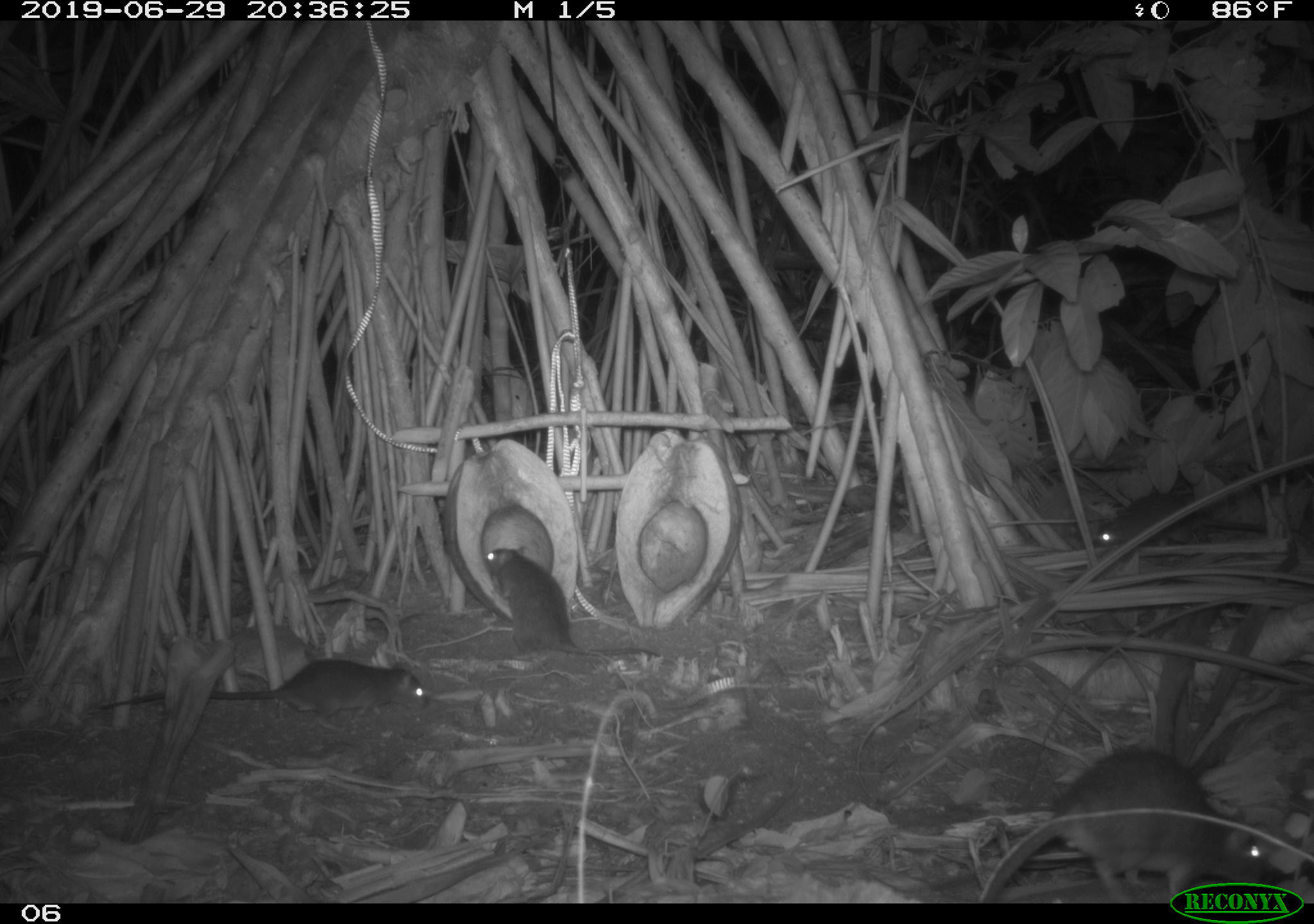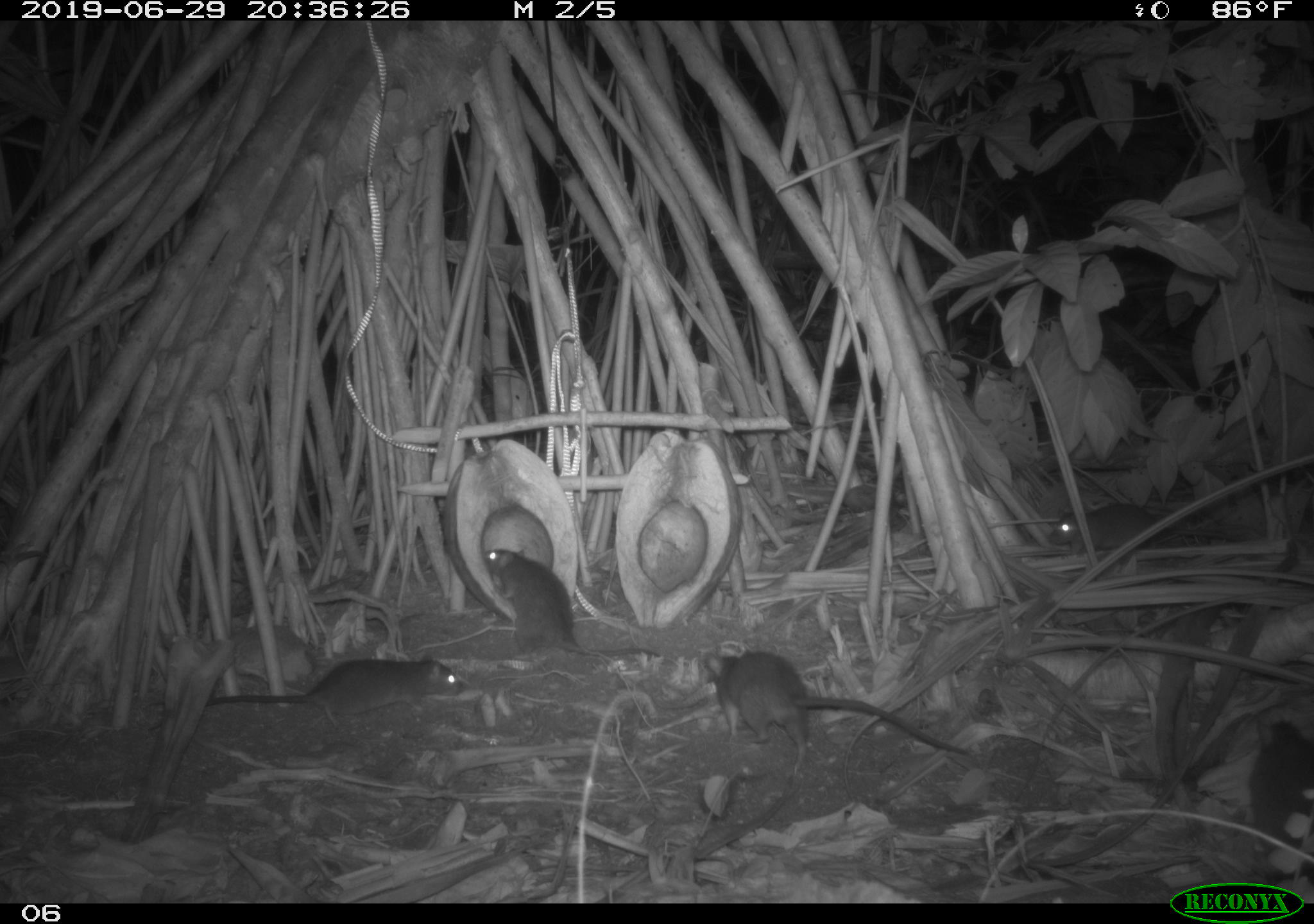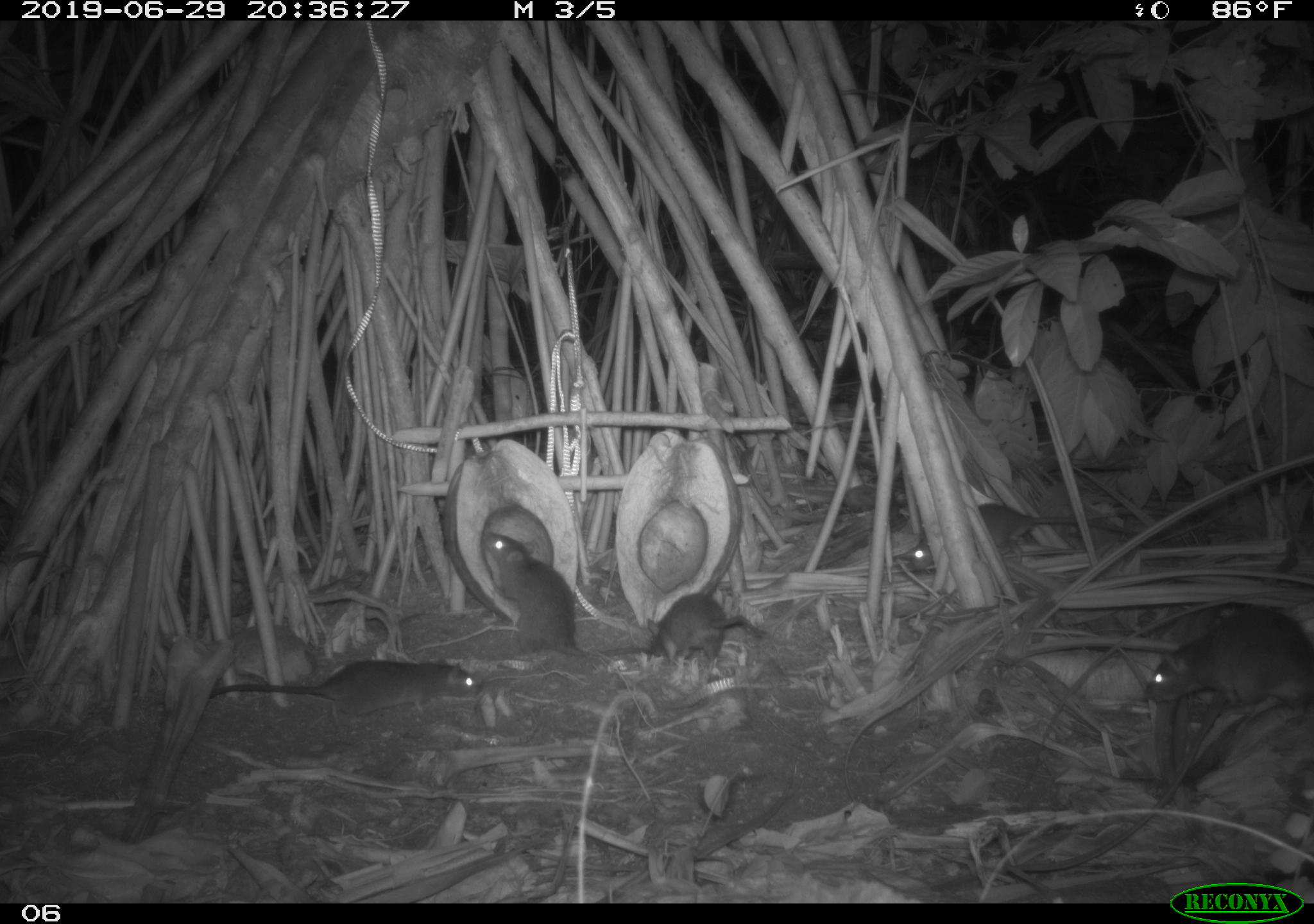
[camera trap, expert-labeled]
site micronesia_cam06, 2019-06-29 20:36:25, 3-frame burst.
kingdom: Animalia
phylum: Chordata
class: Mammalia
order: Rodentia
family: Muridae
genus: Rattus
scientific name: Rattus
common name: rat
Rat (Rattus).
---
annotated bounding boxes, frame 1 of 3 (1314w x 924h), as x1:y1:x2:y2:
rat: 981:746:1272:879; 481:542:659:667; 101:654:435:719; 1096:486:1279:550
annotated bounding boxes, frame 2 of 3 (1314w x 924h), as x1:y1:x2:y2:
rat: 701:640:971:768; 477:537:667:670; 191:649:473:730; 1049:508:1239:558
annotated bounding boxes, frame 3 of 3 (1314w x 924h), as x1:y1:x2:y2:
rat: 478:523:664:672; 1130:603:1314:732; 200:655:489:728; 903:496:1140:581; 641:584:771:671